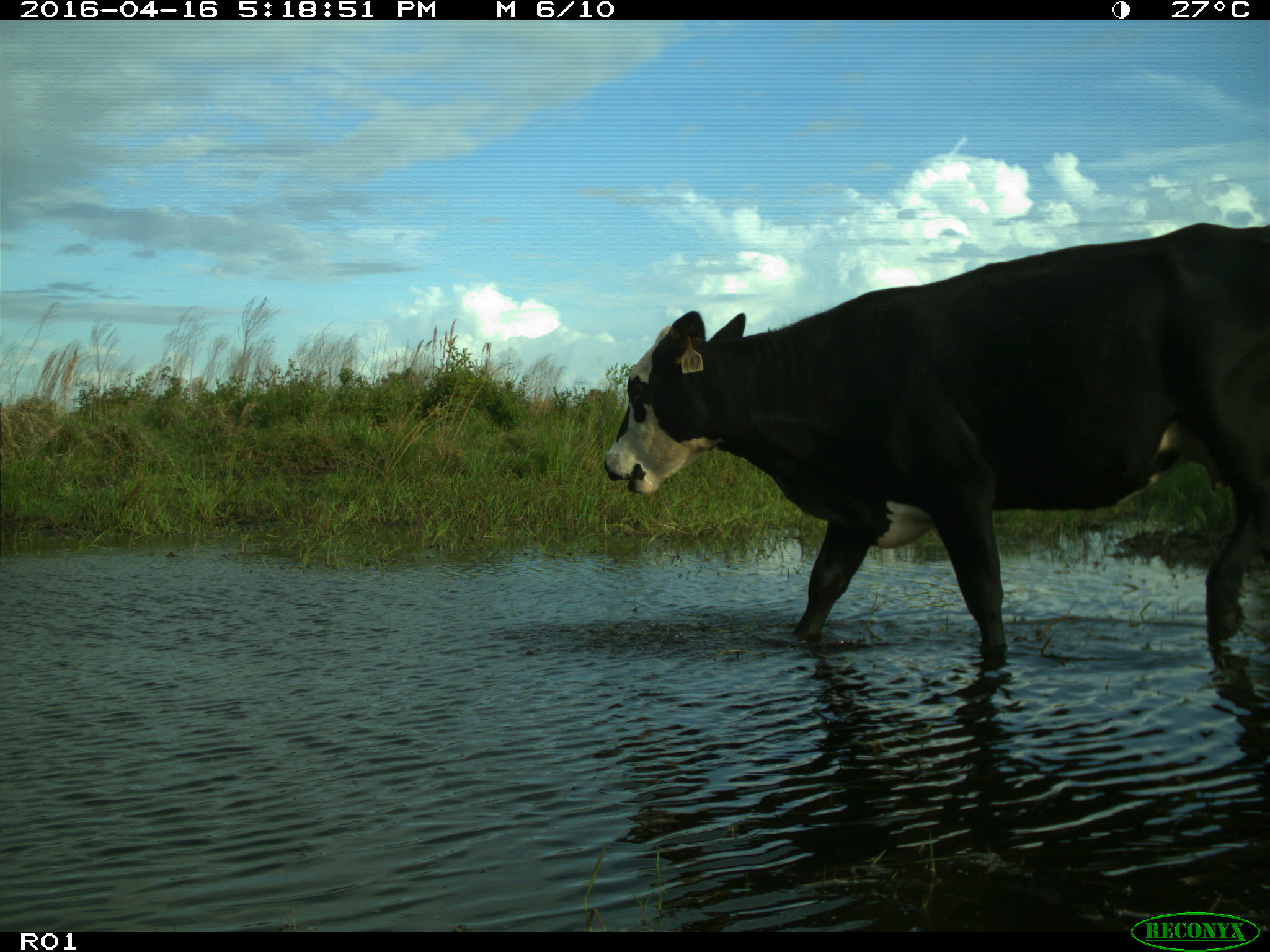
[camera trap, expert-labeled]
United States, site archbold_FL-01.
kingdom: Animalia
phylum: Chordata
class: Mammalia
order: Artiodactyla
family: Bovidae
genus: Bos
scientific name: Bos taurus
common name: domestic cow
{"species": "Bos taurus (domestic cow)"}